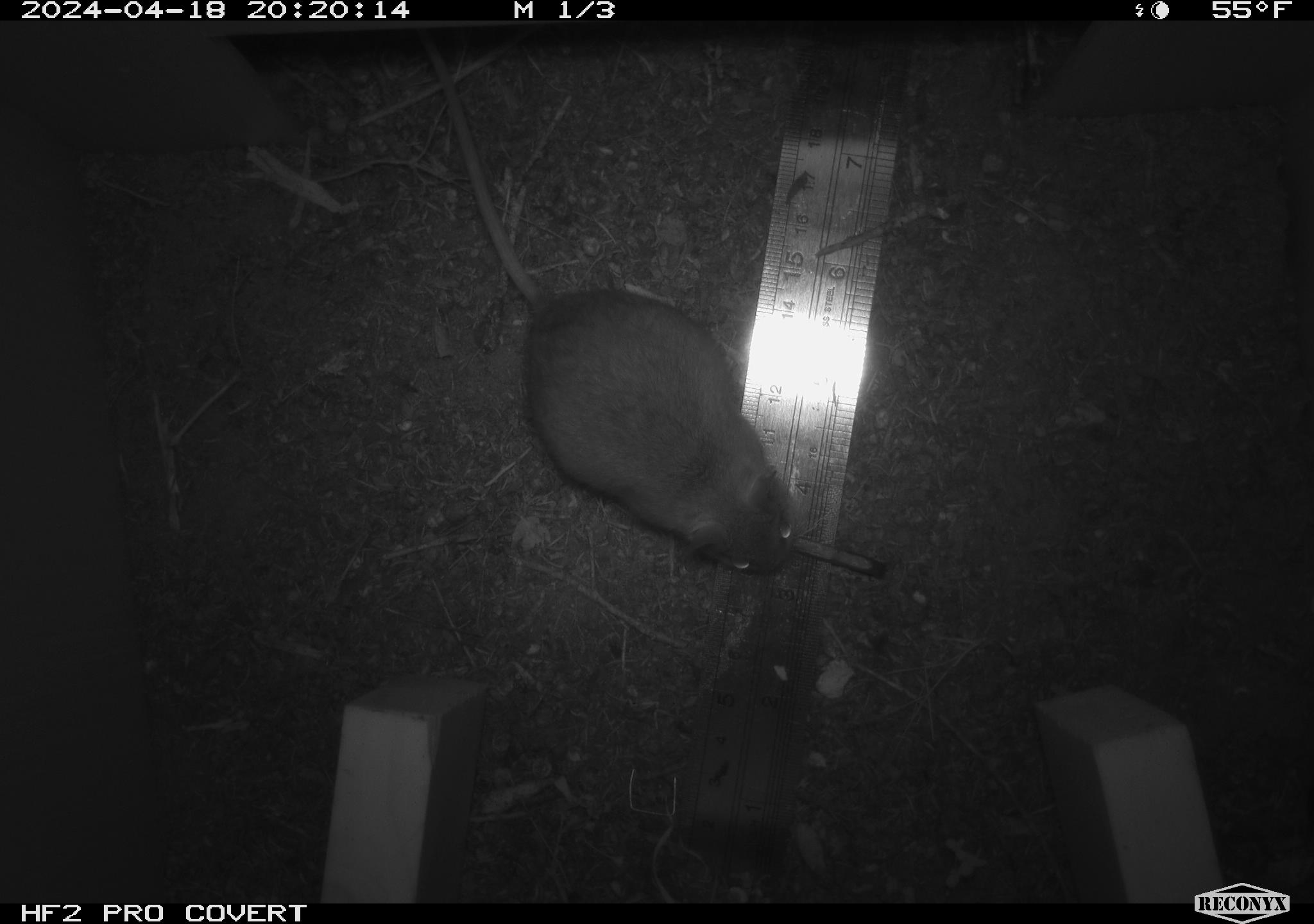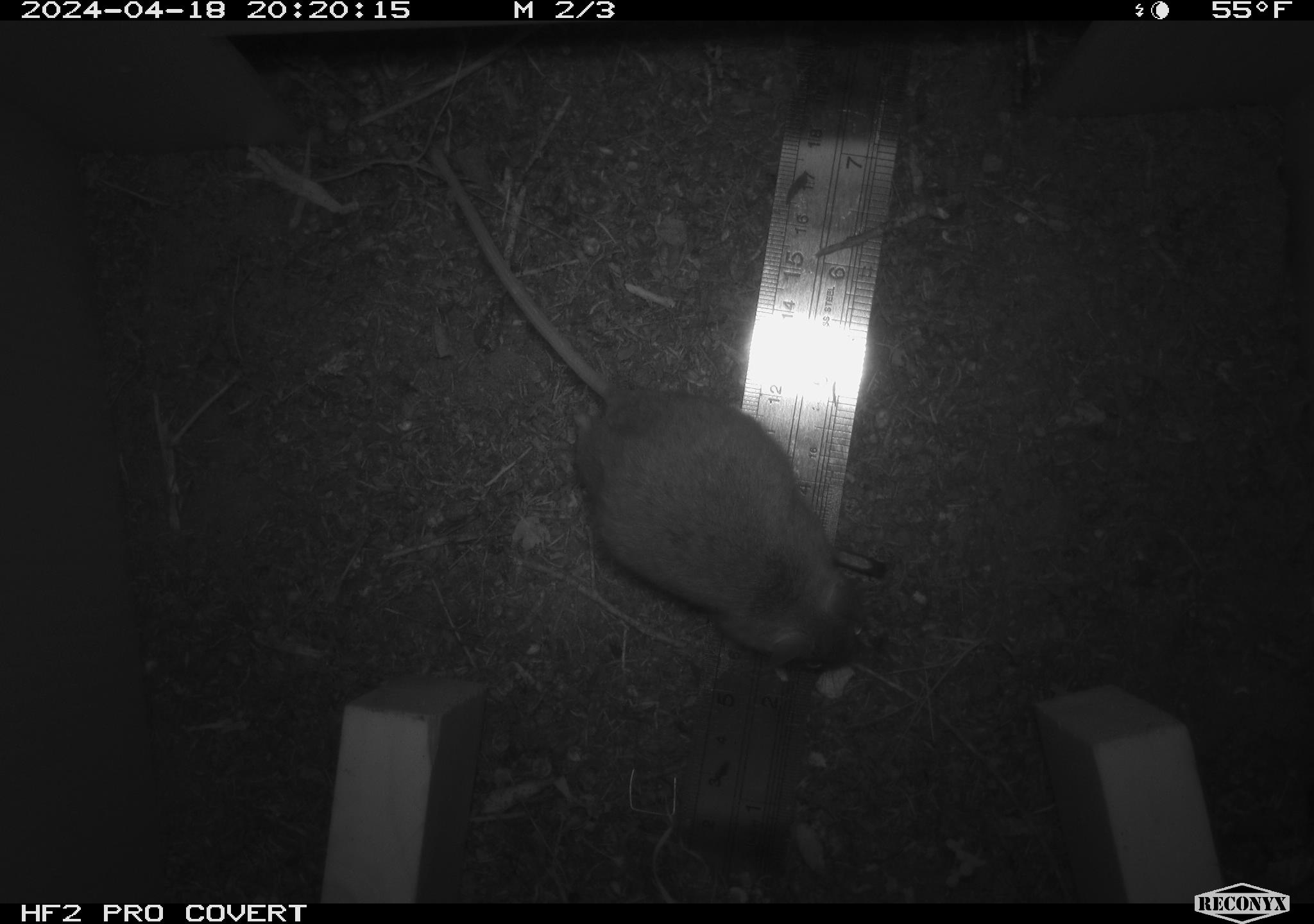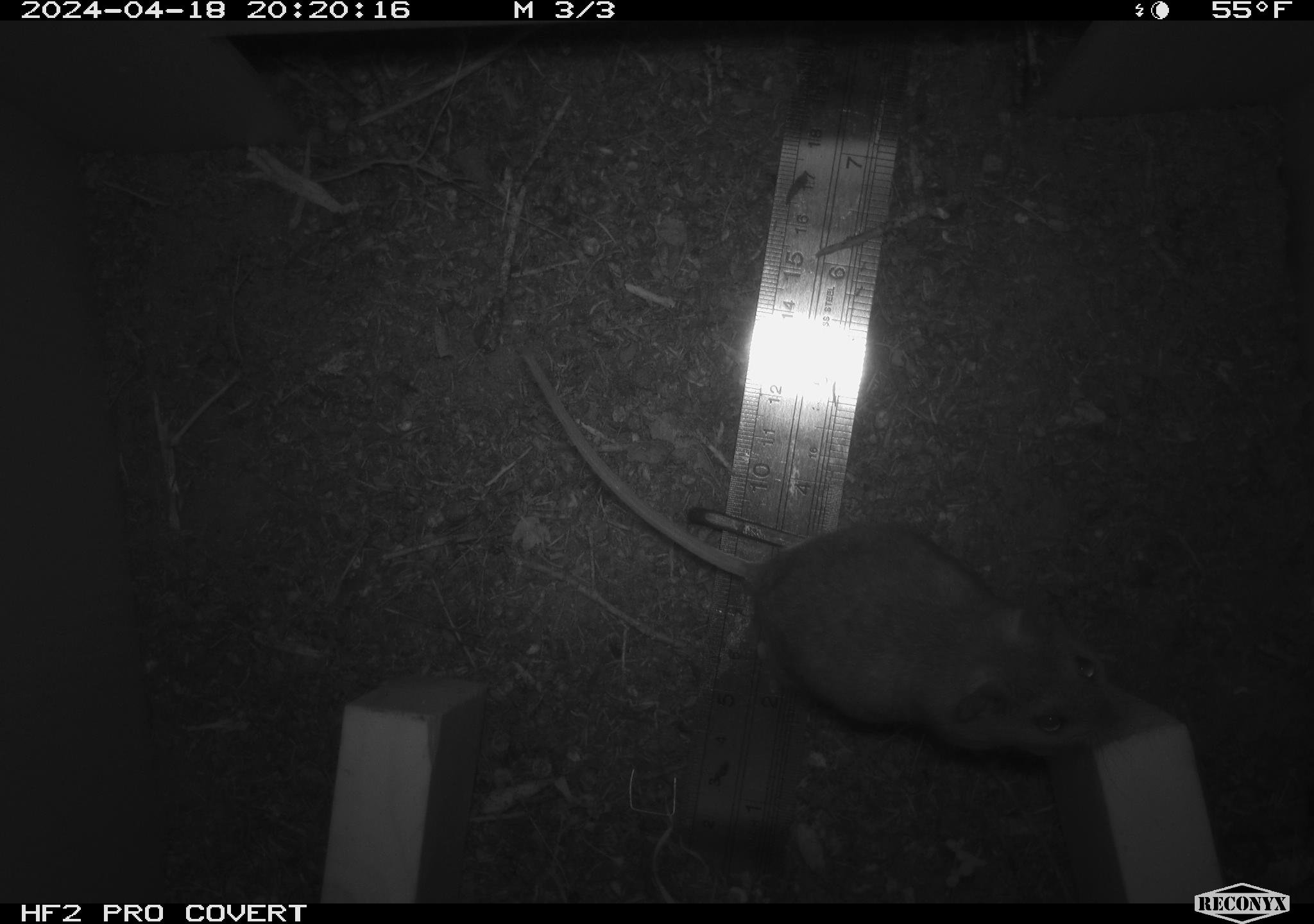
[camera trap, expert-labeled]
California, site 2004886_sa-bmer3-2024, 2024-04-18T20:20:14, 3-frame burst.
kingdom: Animalia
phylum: Chordata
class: Mammalia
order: Rodentia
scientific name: Rodentia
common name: mouse species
Mouse species (Rodentia).